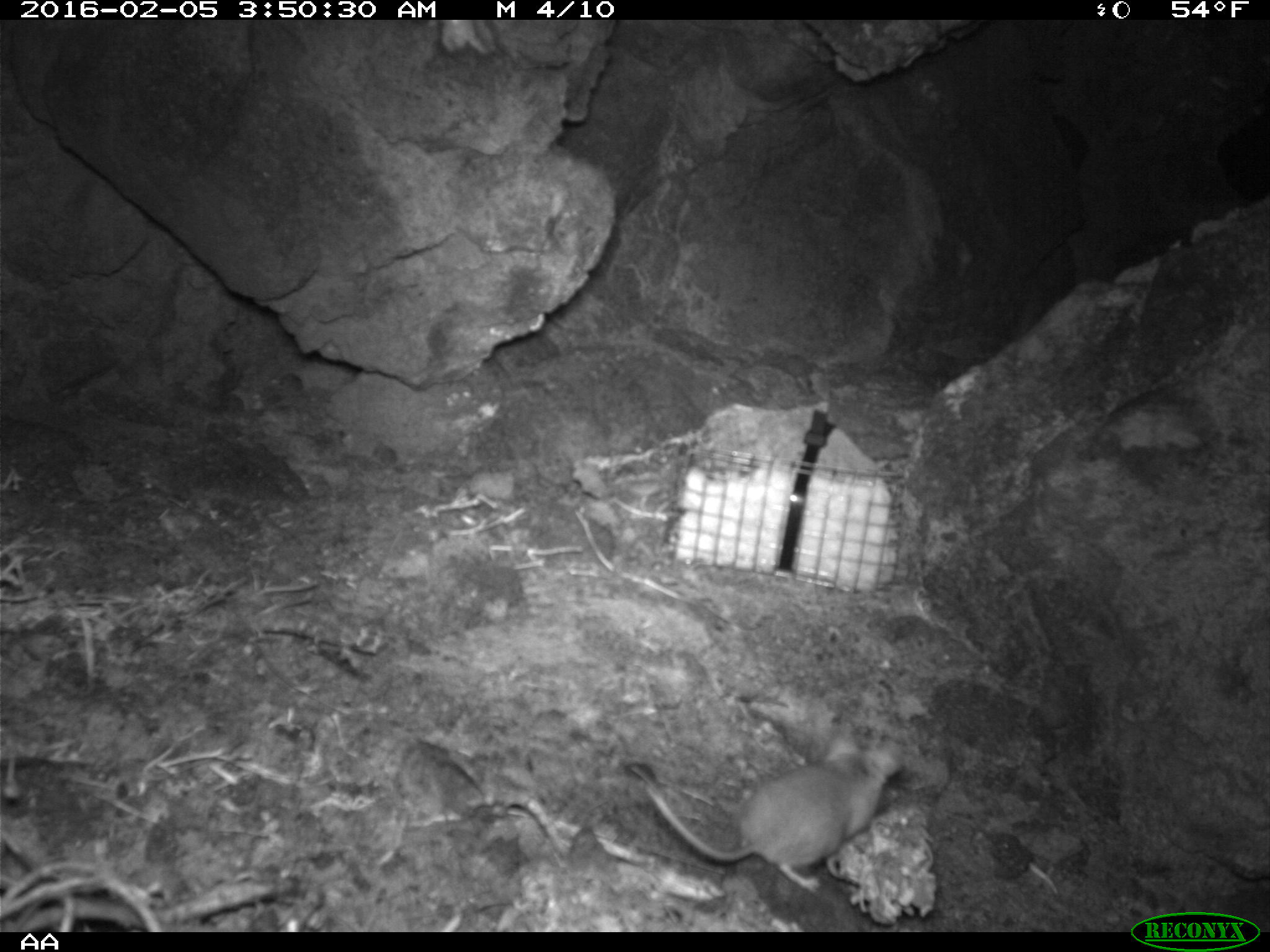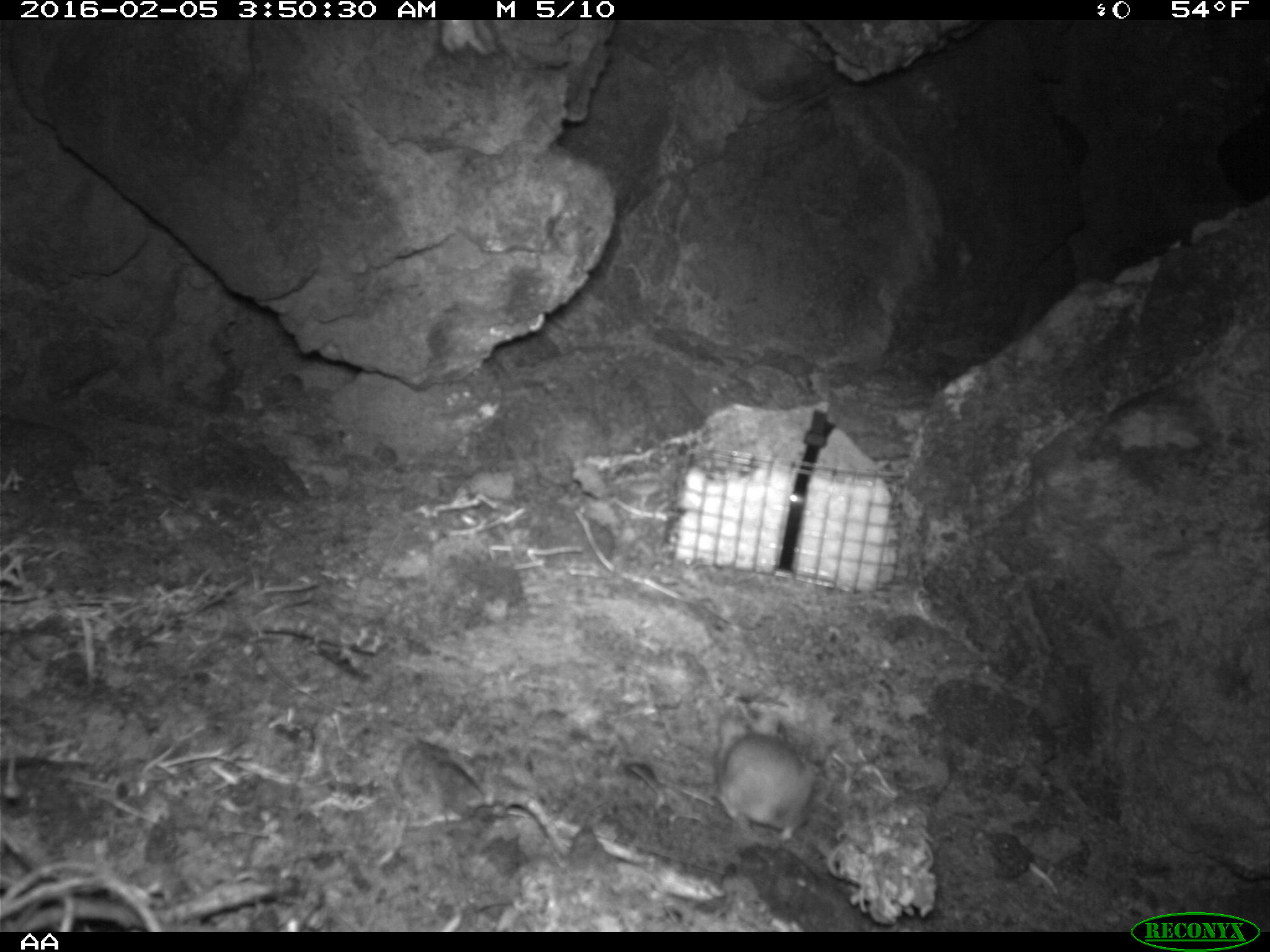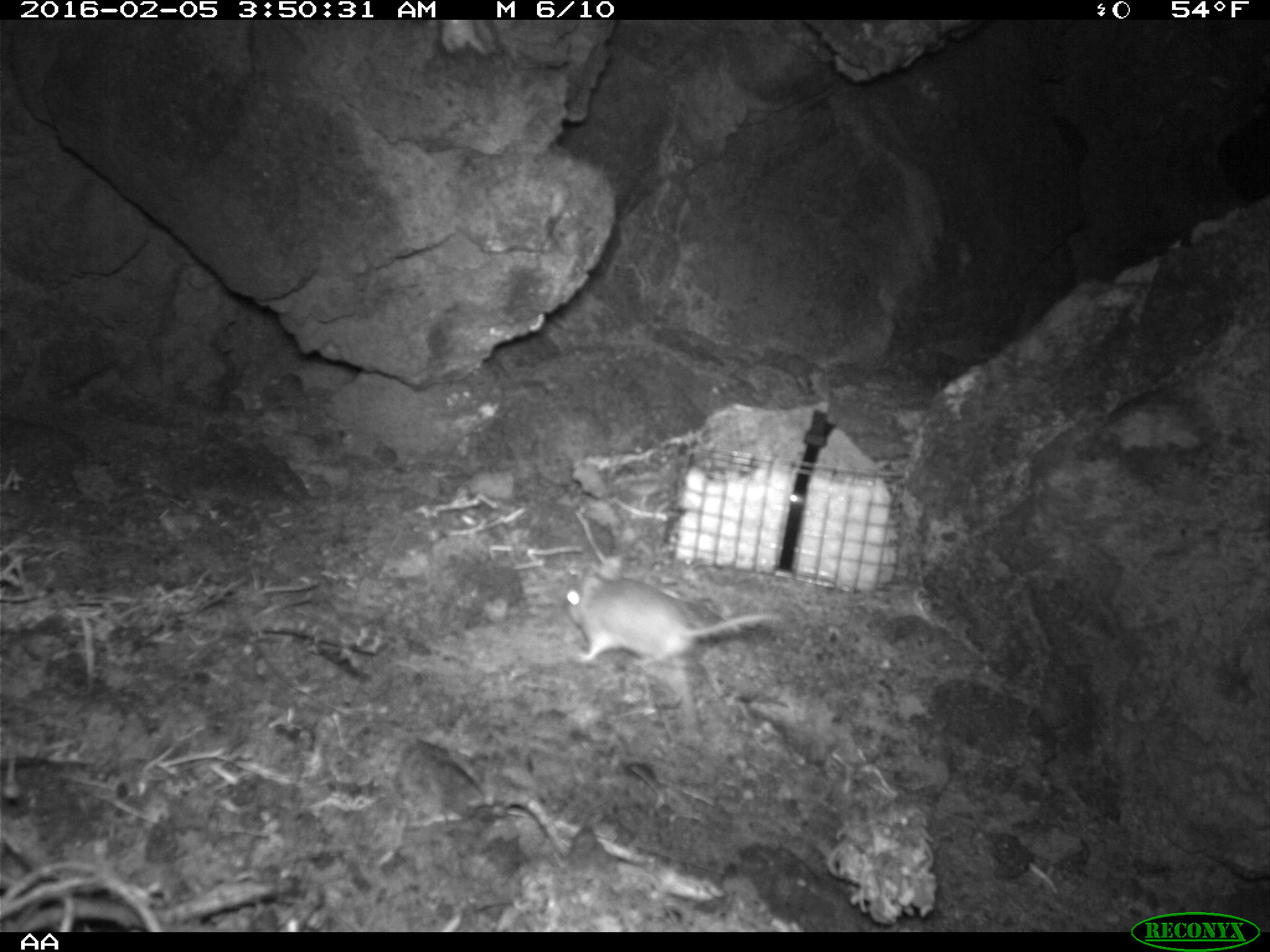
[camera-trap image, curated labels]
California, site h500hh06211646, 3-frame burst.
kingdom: Animalia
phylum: Chordata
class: Mammalia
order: Rodentia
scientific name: Rodentia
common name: rodent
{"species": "rodent (Rodentia)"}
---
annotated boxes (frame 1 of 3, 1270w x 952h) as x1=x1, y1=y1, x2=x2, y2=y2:
rodent: x1=646, y1=720, x2=901, y2=891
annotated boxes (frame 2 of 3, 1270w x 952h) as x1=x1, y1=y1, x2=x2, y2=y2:
rodent: x1=716, y1=712, x2=813, y2=841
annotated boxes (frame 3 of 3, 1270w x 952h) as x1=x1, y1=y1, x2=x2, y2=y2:
rodent: x1=562, y1=556, x2=801, y2=666